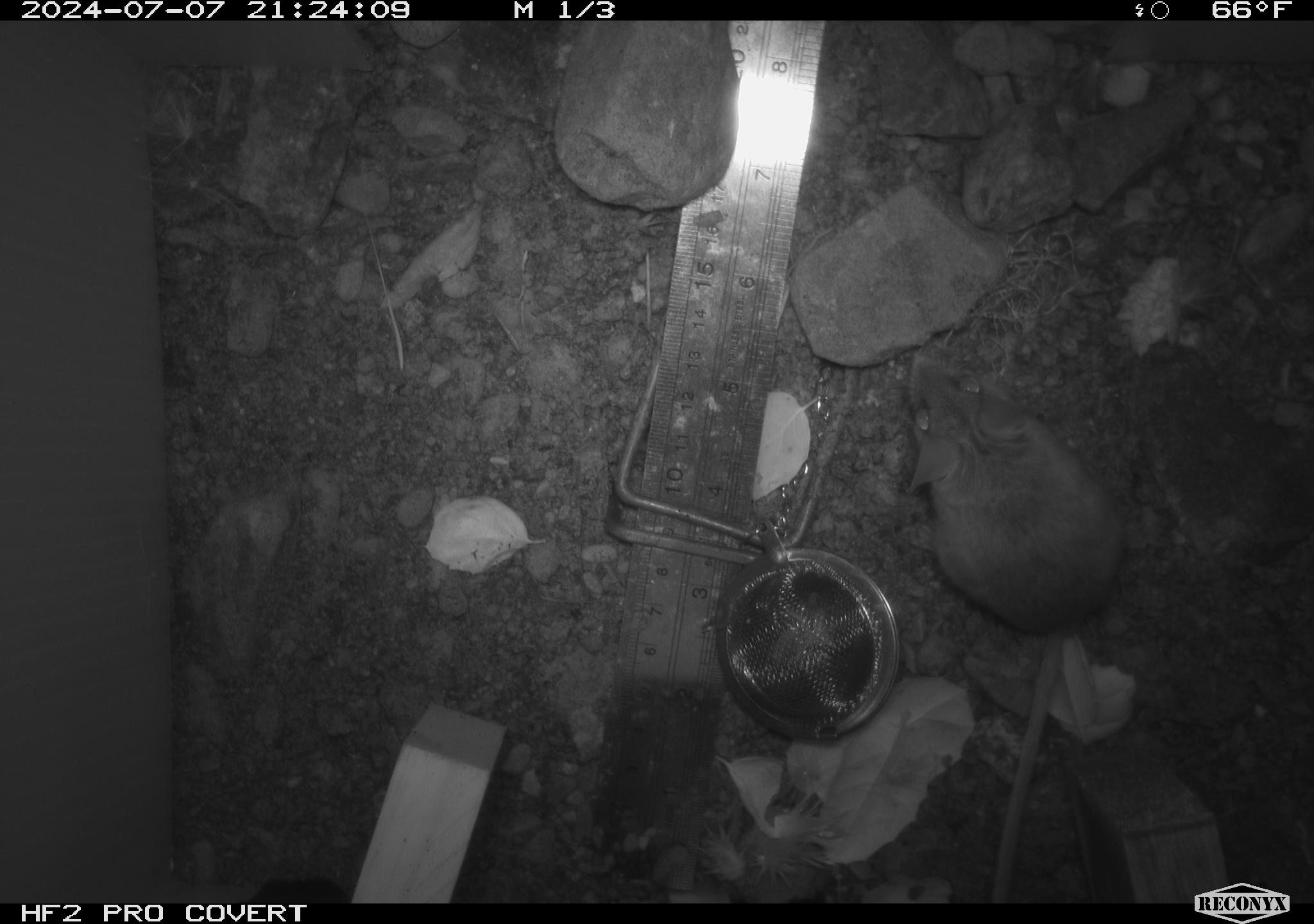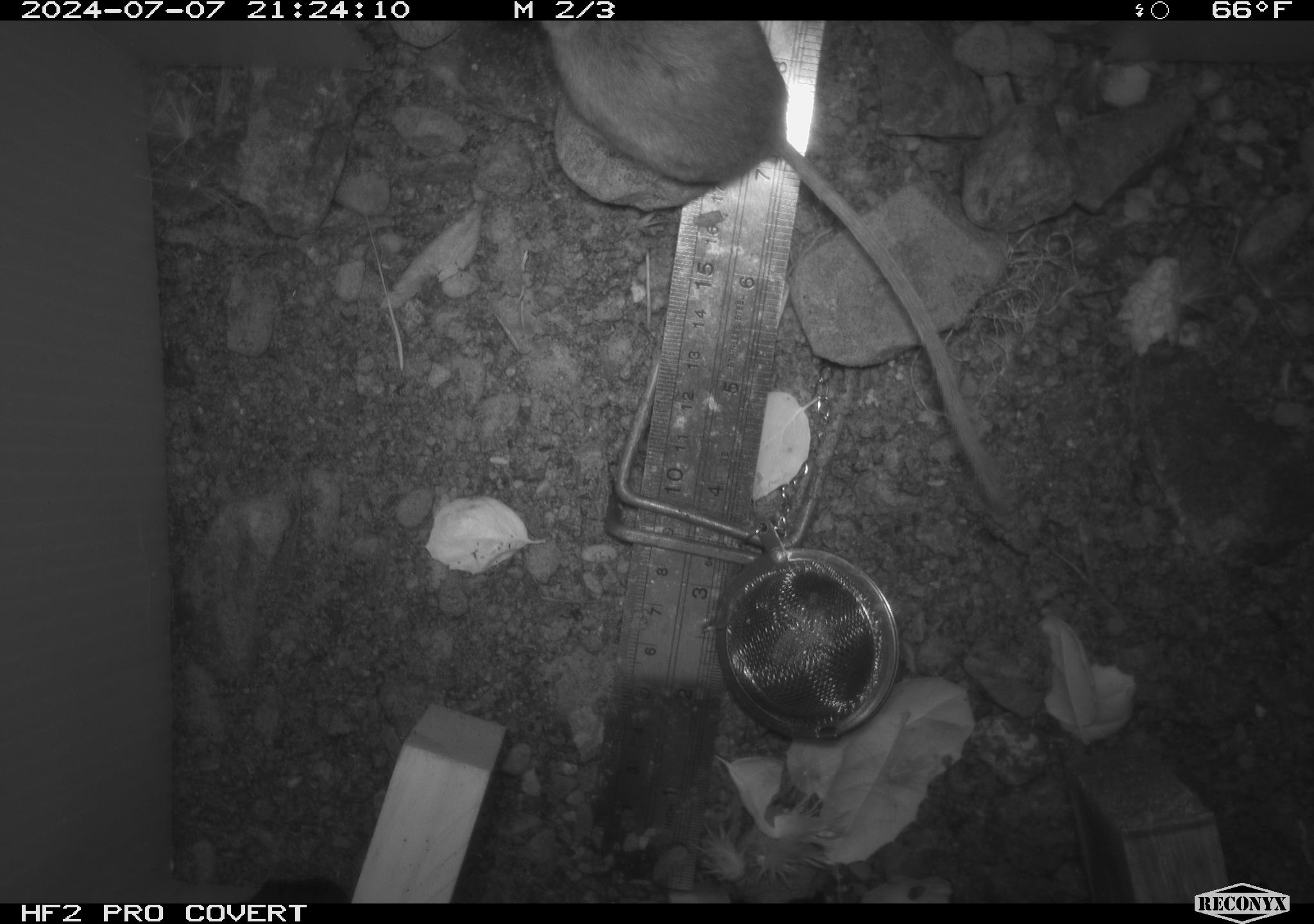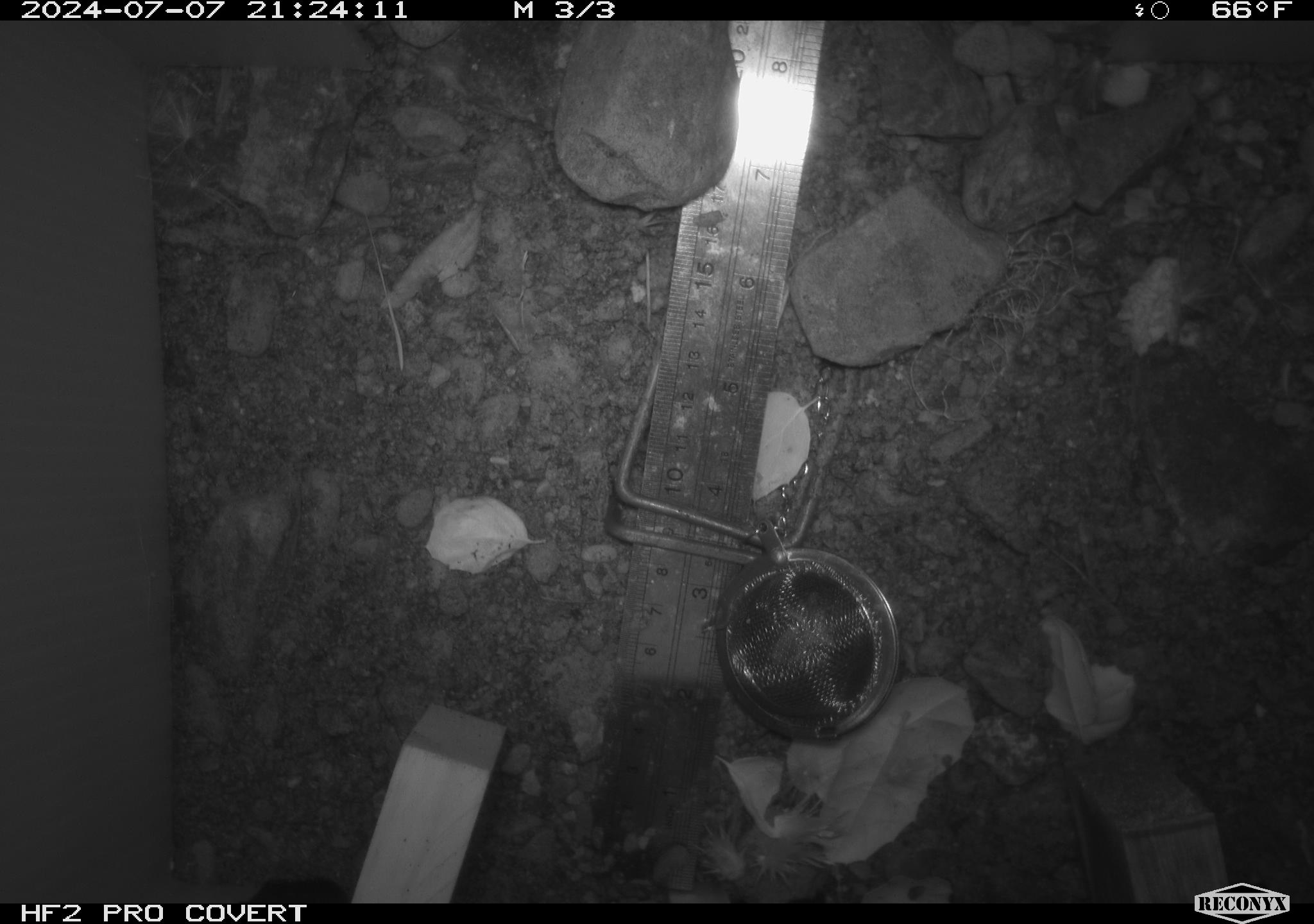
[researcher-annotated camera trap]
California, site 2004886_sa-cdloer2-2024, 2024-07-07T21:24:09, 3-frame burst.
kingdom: Animalia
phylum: Chordata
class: Mammalia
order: Rodentia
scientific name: Rodentia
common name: mouse species